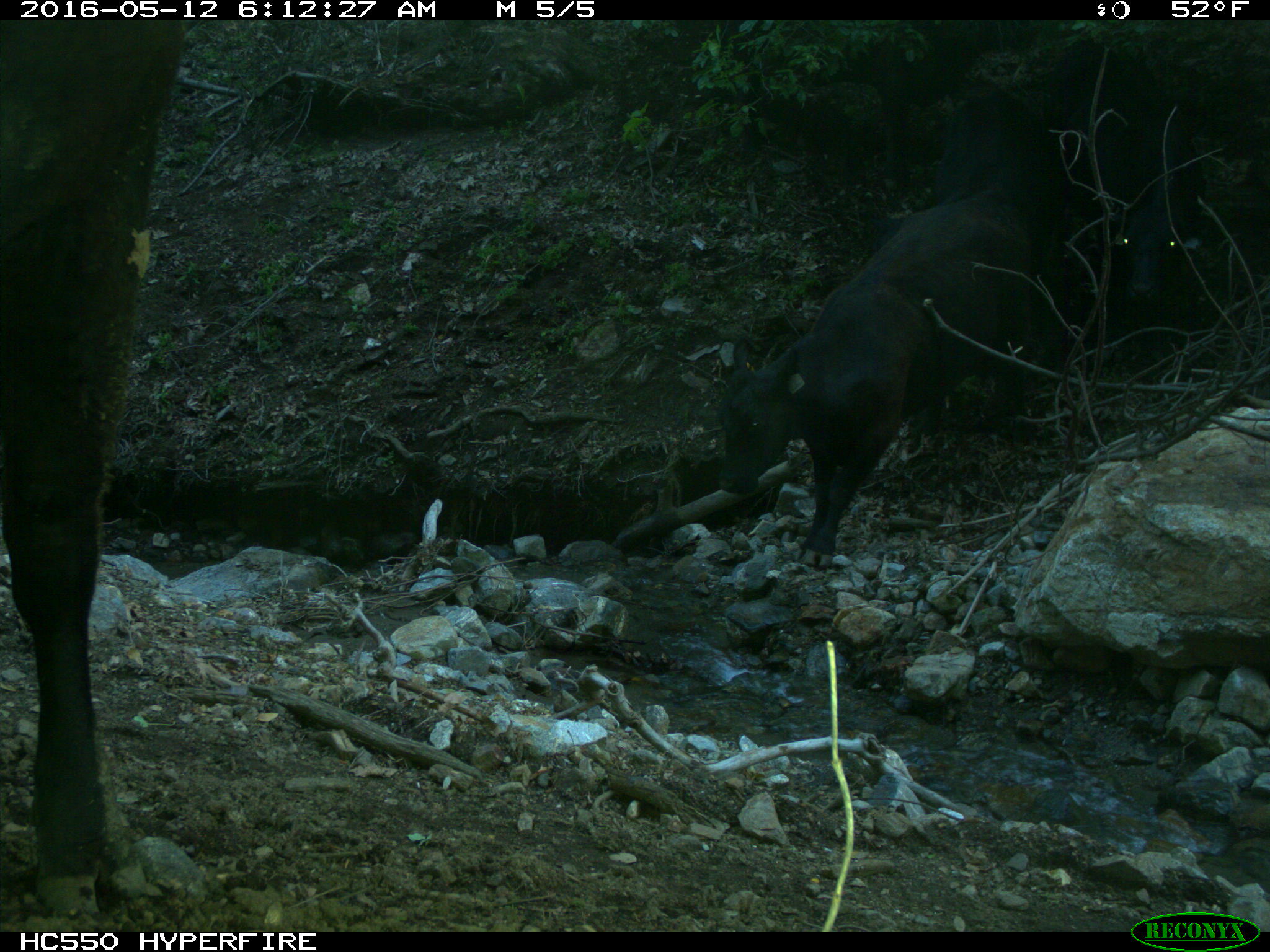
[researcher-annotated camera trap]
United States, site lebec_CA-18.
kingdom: Animalia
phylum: Chordata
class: Mammalia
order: Artiodactyla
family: Bovidae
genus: Bos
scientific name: Bos taurus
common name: domestic cow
Bos taurus (domestic cow).